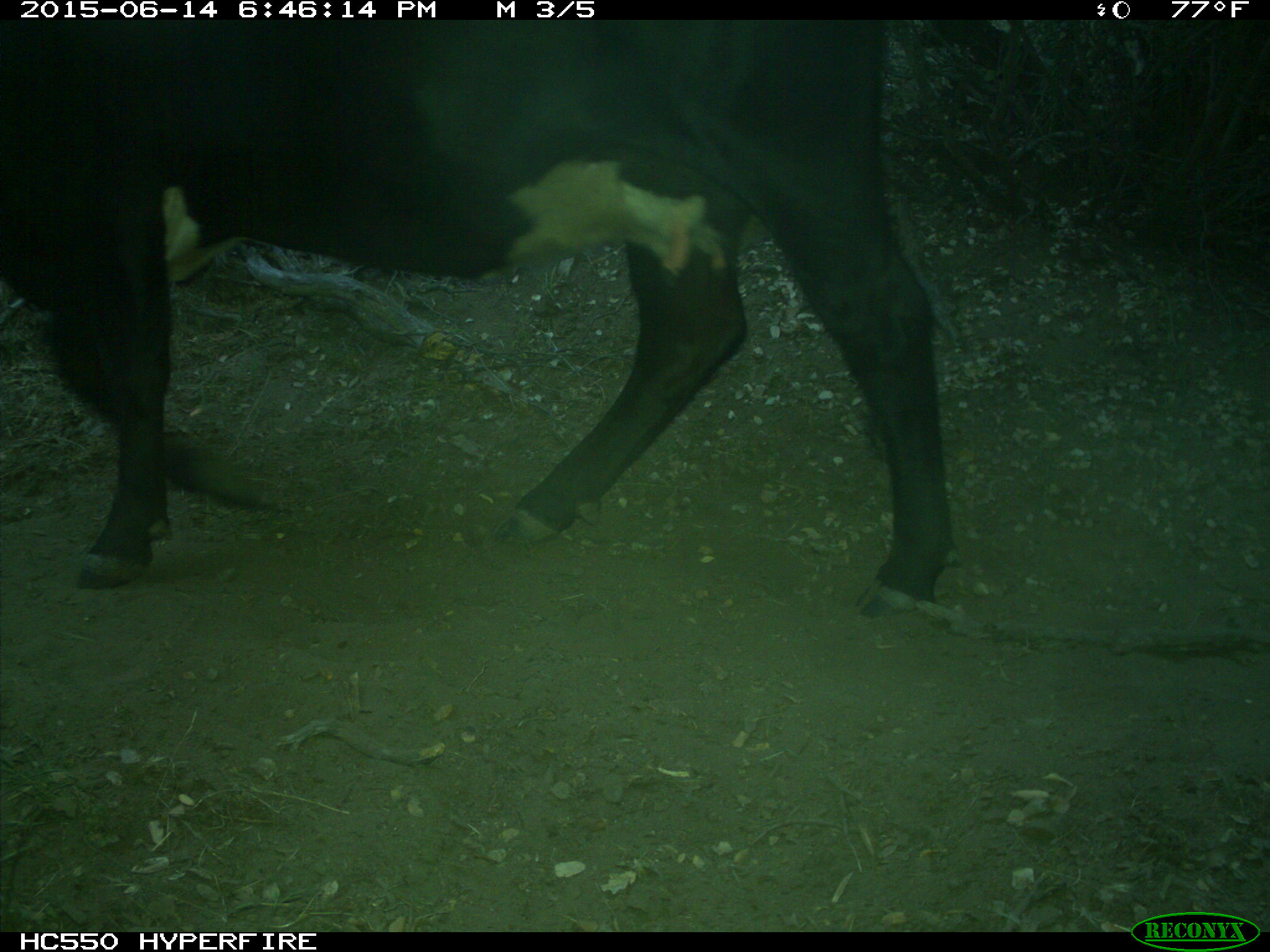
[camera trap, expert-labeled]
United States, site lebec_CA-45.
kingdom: Animalia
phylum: Chordata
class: Mammalia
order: Artiodactyla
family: Bovidae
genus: Bos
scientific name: Bos taurus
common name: domestic cow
Bos taurus (domestic cow).